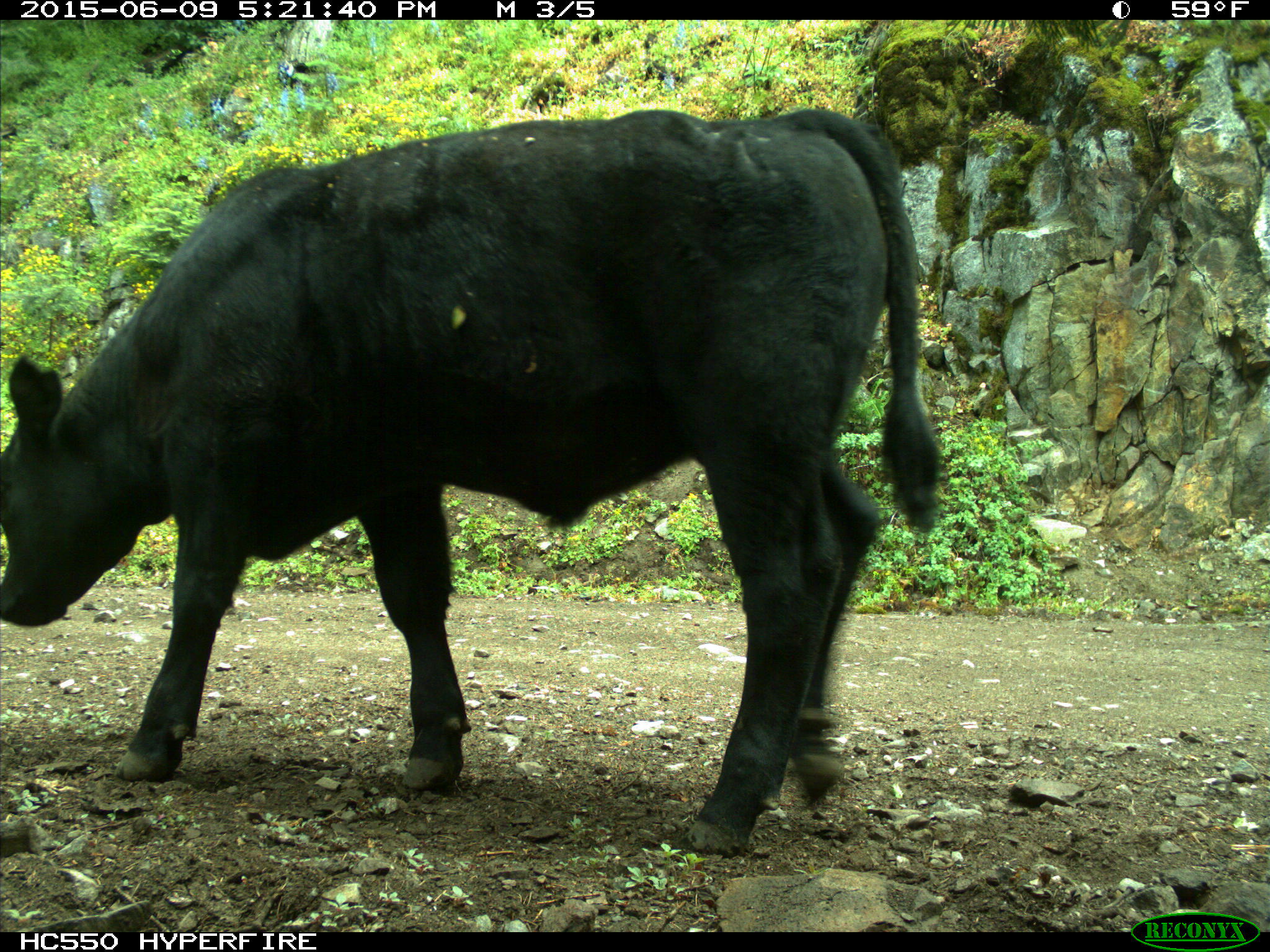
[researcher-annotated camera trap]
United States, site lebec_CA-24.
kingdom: Animalia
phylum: Chordata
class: Mammalia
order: Artiodactyla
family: Bovidae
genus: Bos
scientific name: Bos taurus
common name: domestic cow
Bos taurus (domestic cow).